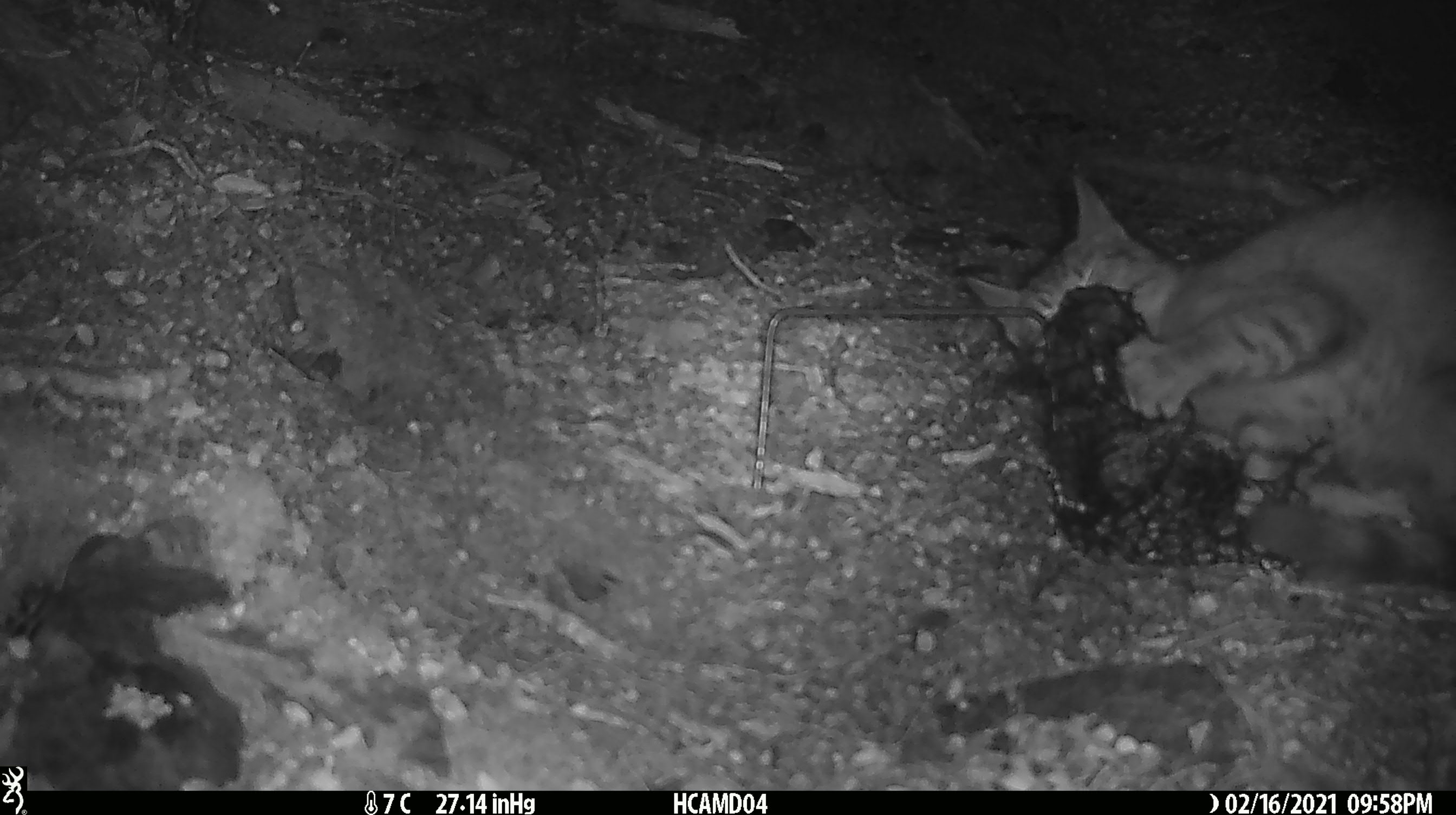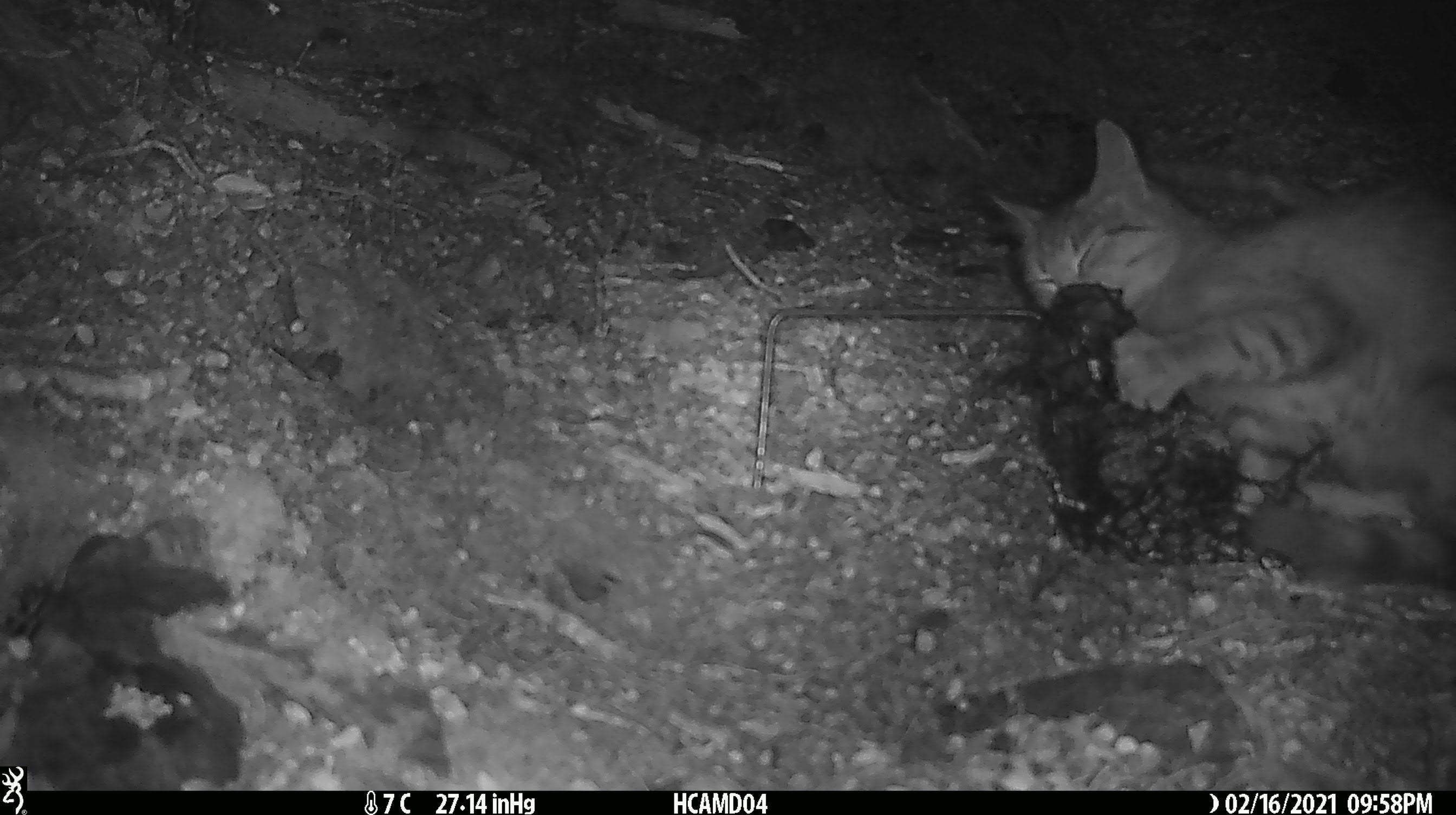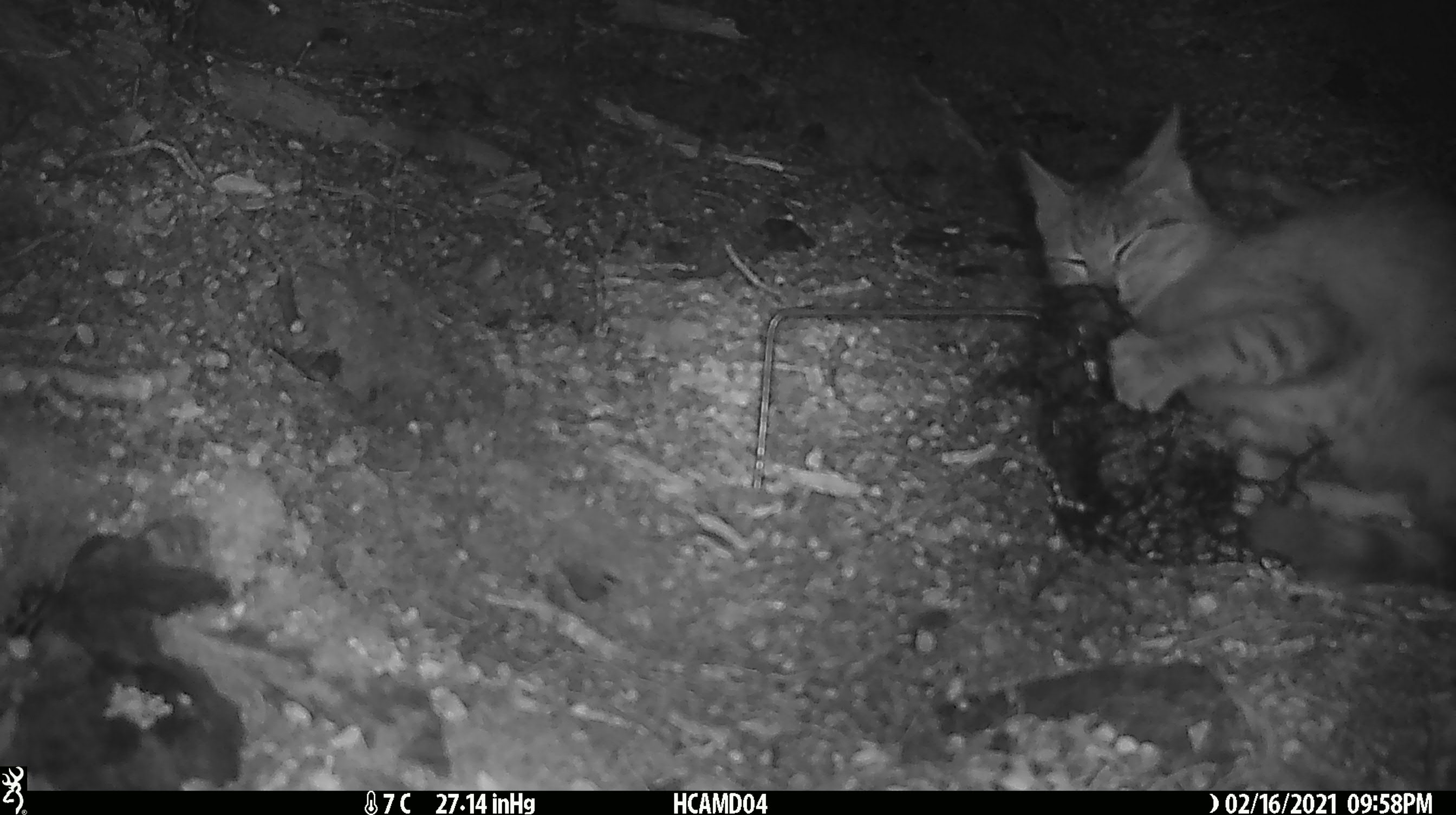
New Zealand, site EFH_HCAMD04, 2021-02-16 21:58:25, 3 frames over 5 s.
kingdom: Animalia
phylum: Chordata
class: Mammalia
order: Carnivora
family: Felidae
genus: Felis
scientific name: Felis catus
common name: domestic cat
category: cat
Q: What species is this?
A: Cat (domestic cat) (Felis catus).